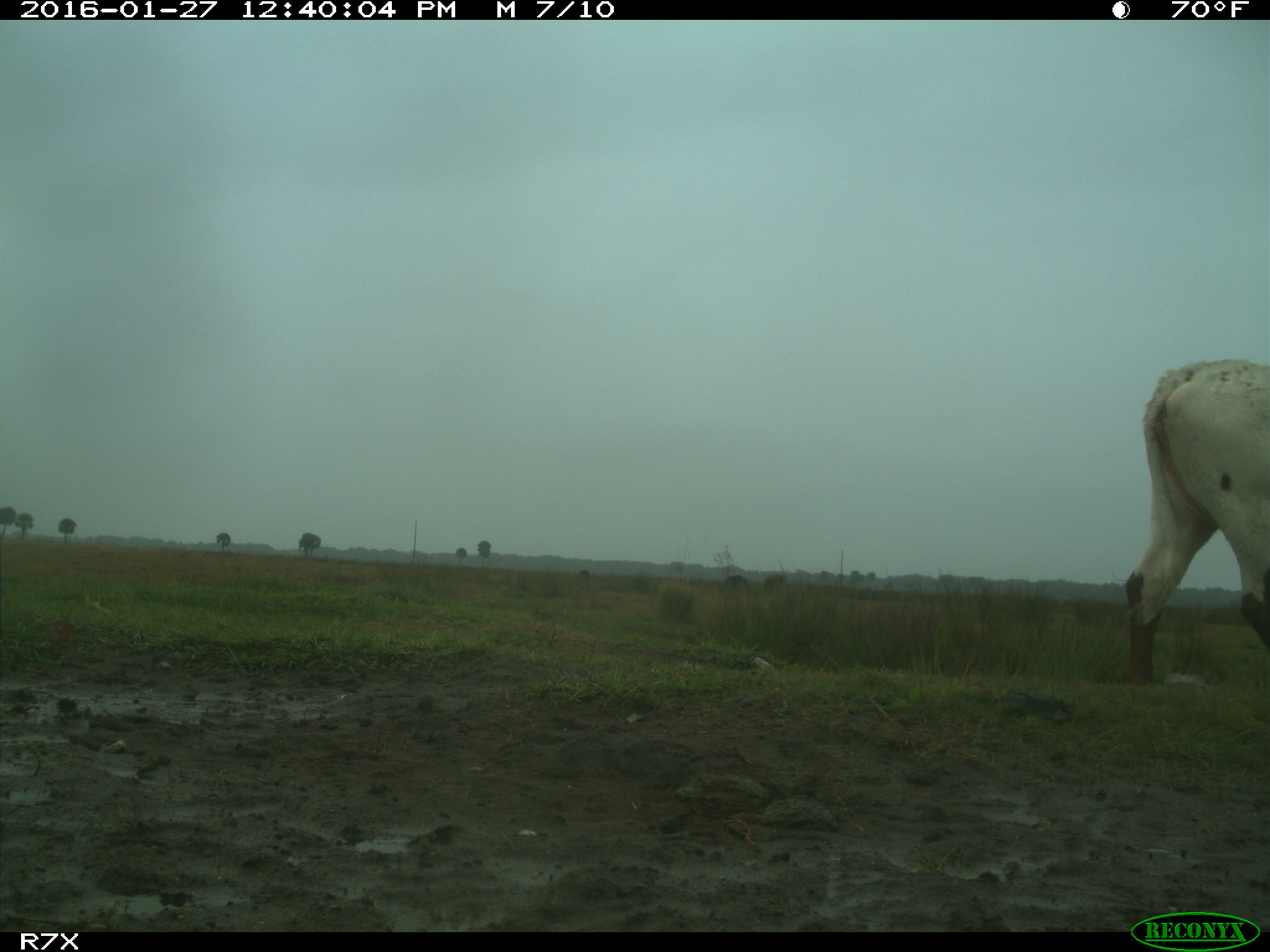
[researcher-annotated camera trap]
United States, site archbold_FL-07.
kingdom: Animalia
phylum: Chordata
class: Mammalia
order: Artiodactyla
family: Bovidae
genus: Bos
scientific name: Bos taurus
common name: domestic cow